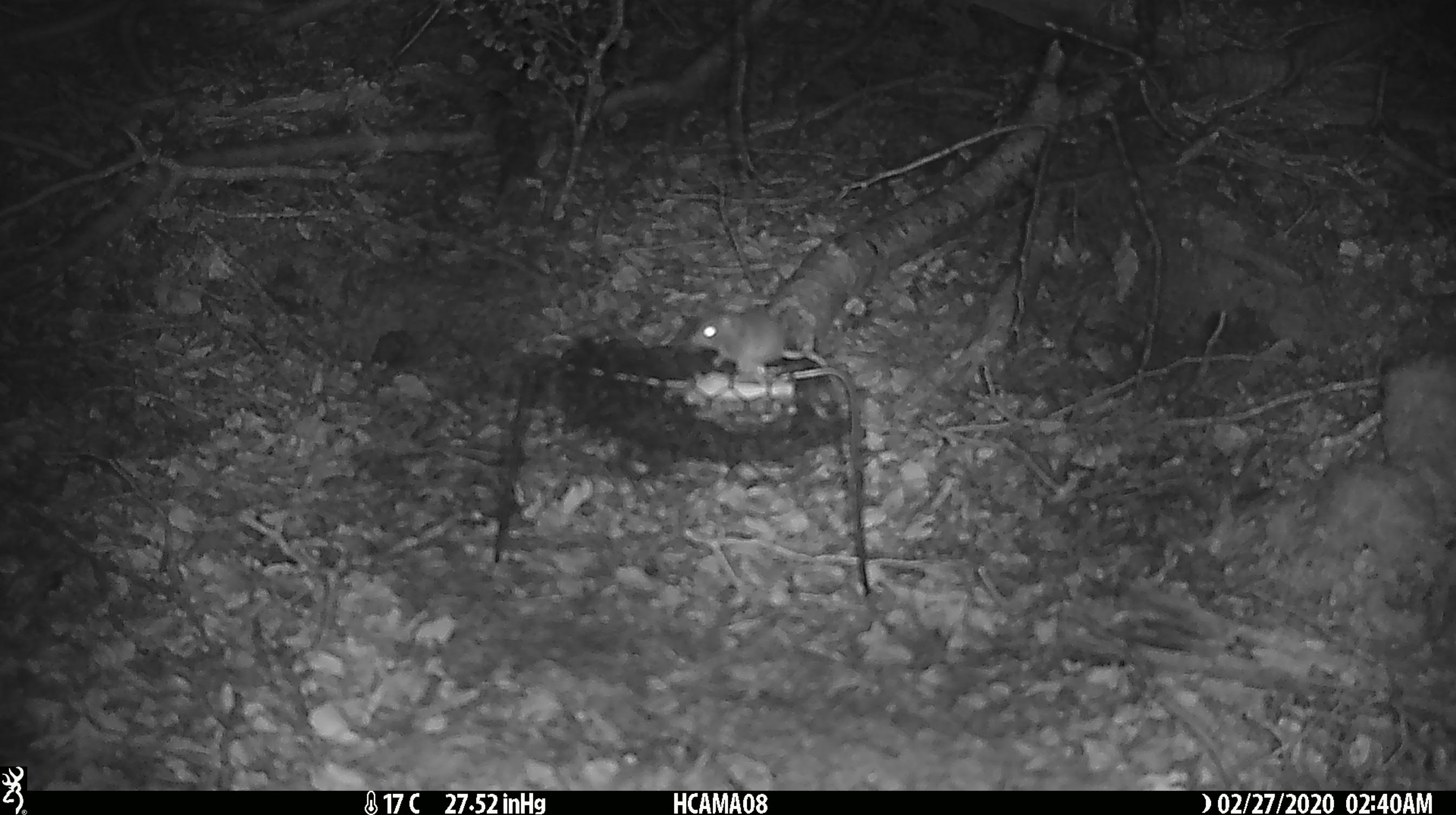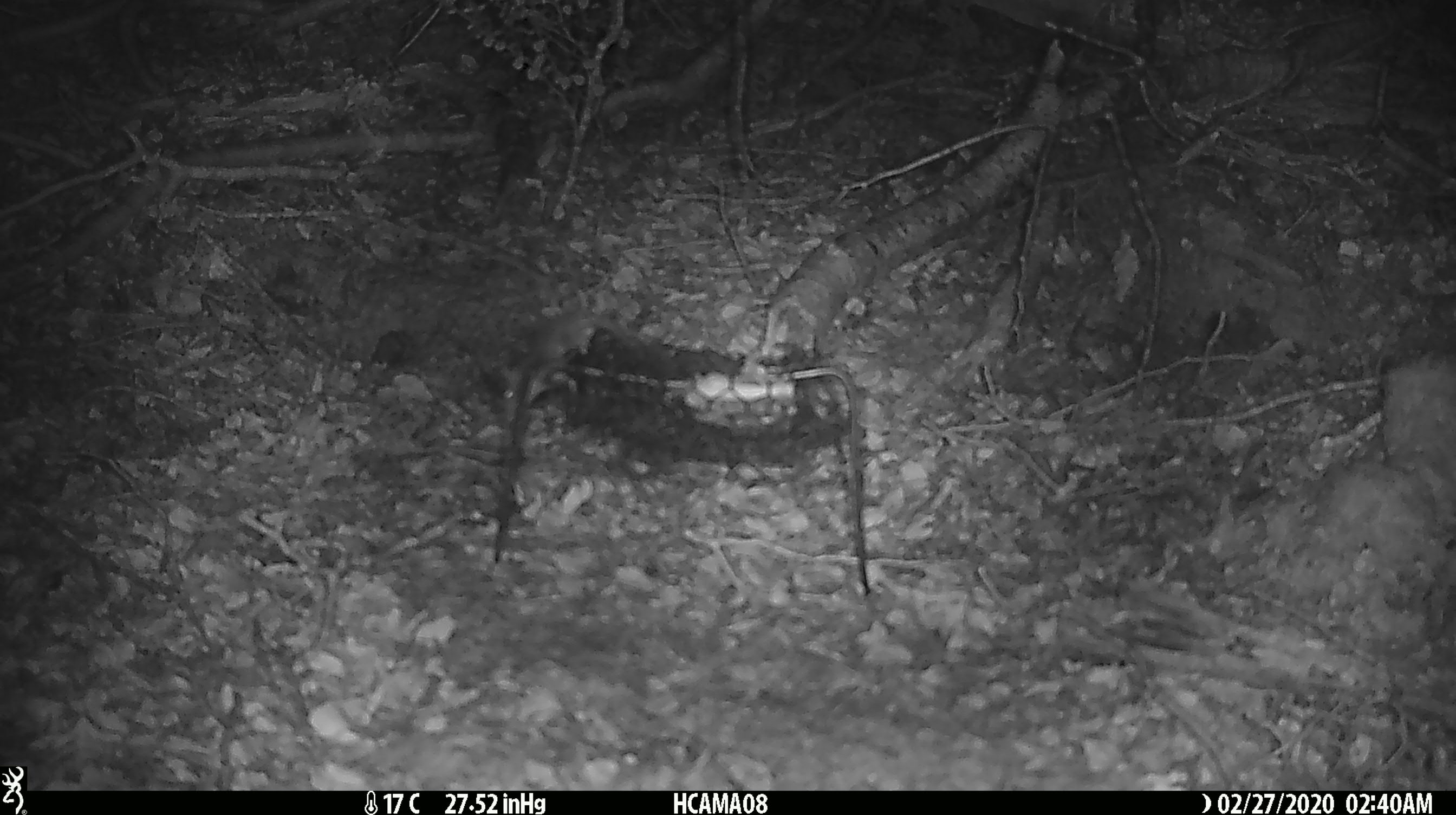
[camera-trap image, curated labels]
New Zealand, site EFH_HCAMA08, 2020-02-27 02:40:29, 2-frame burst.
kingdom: Animalia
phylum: Chordata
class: Mammalia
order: Rodentia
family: Muridae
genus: Mus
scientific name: Mus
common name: mouse